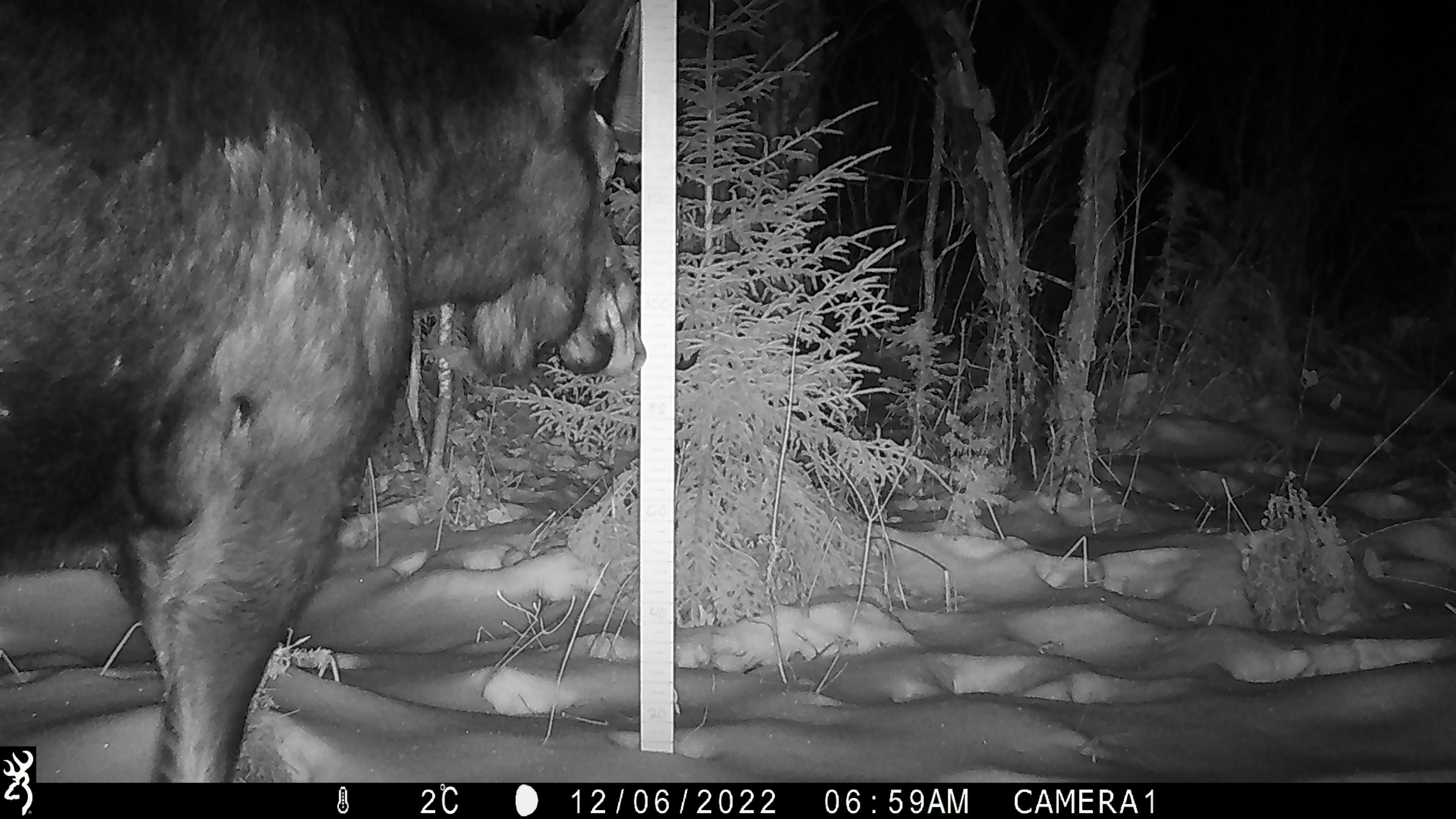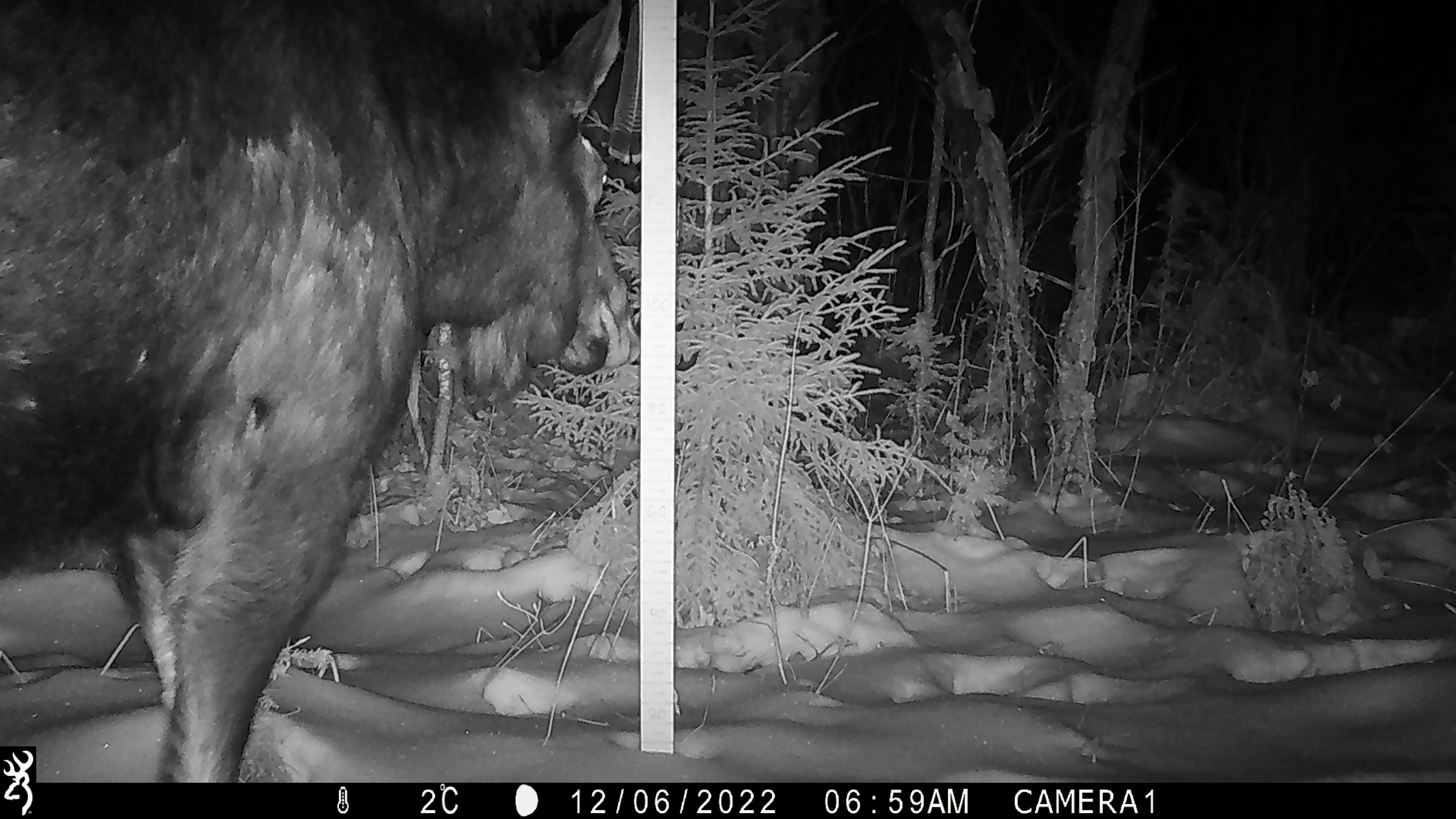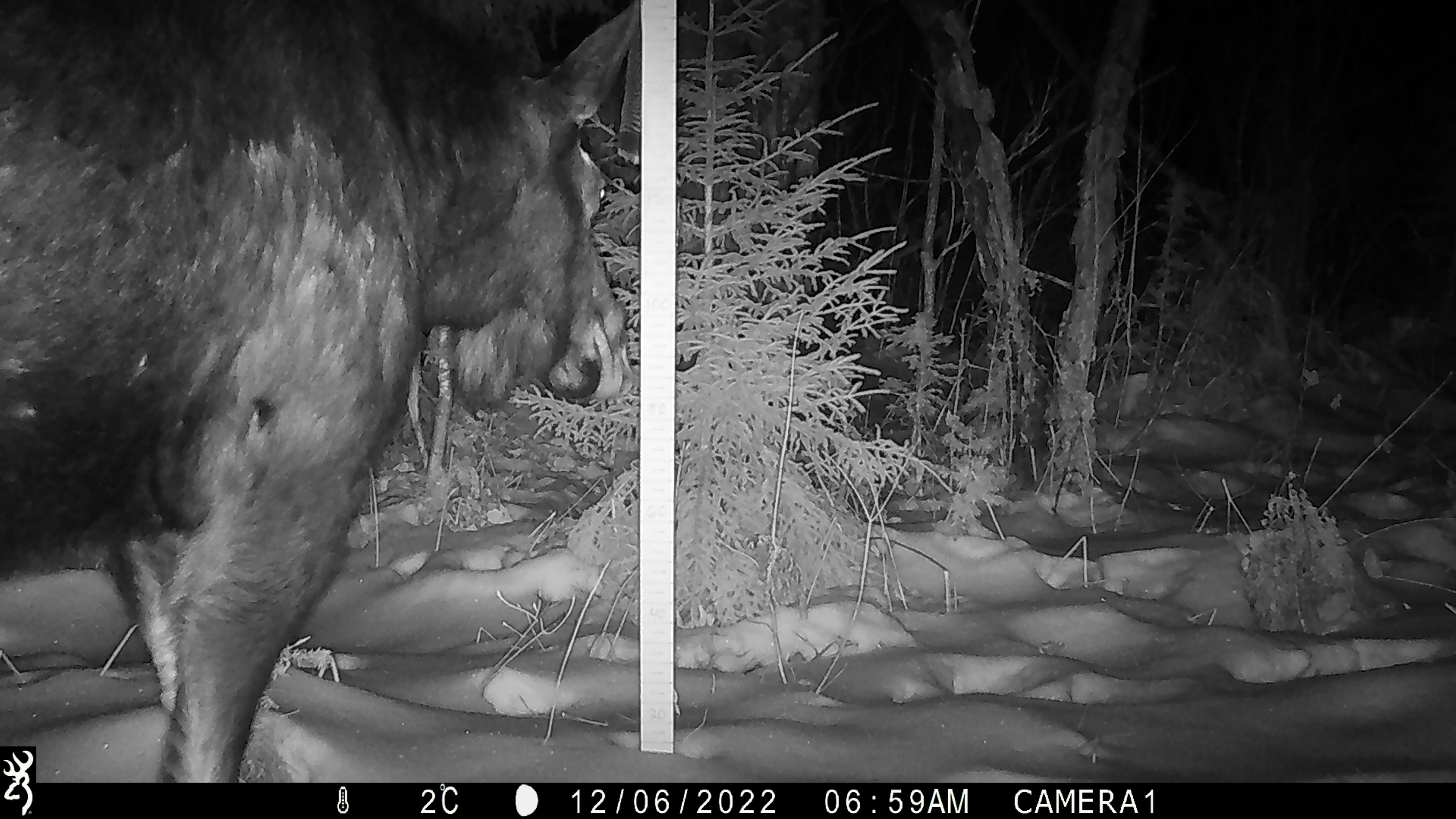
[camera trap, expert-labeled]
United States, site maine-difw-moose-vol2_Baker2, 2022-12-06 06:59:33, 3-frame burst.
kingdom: Animalia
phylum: Chordata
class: Mammalia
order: Artiodactyla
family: Cervidae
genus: Alces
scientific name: Alces alces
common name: moose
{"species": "moose (Alces alces)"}